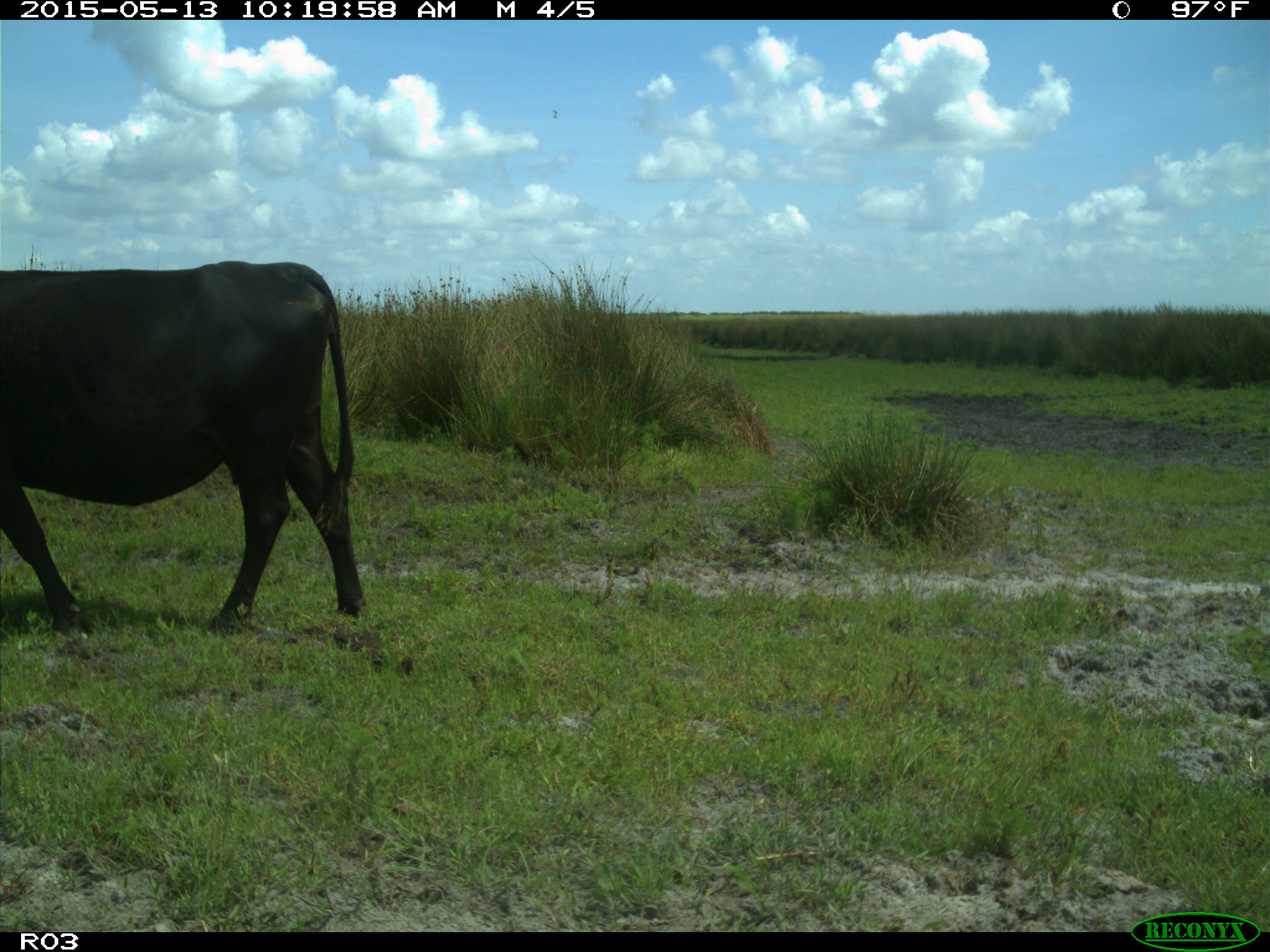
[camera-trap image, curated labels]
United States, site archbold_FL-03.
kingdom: Animalia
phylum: Chordata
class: Mammalia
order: Artiodactyla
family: Bovidae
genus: Bos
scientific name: Bos taurus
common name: domestic cow